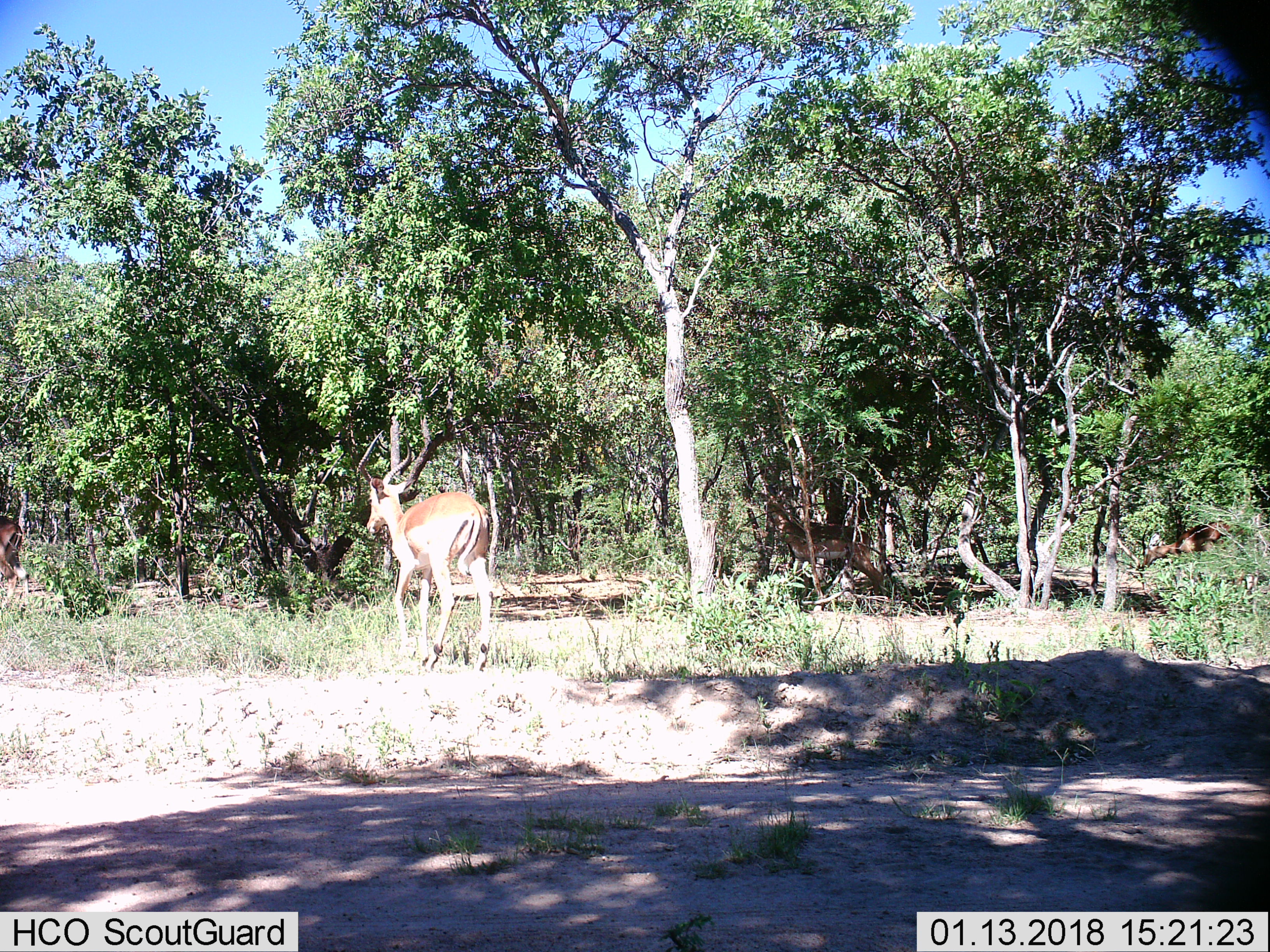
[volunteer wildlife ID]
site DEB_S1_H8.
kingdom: Animalia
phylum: Chordata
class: Mammalia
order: Artiodactyla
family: Bovidae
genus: Aepyceros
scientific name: Aepyceros melampus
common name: impala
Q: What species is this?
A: Impala (Aepyceros melampus).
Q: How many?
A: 2.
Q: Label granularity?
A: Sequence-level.